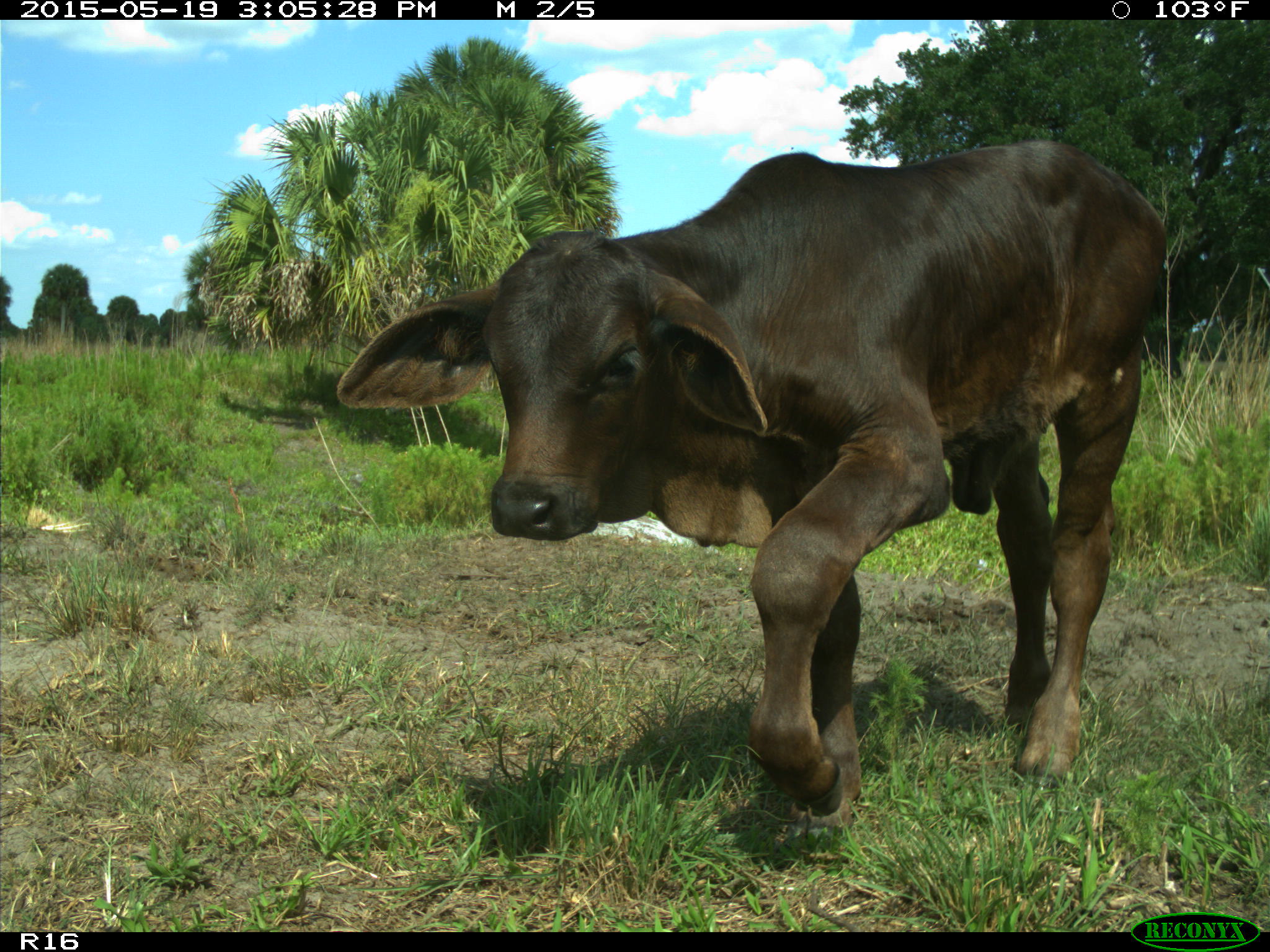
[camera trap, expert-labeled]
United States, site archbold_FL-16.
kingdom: Animalia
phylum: Chordata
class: Mammalia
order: Artiodactyla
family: Bovidae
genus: Bos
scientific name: Bos taurus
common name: domestic cow